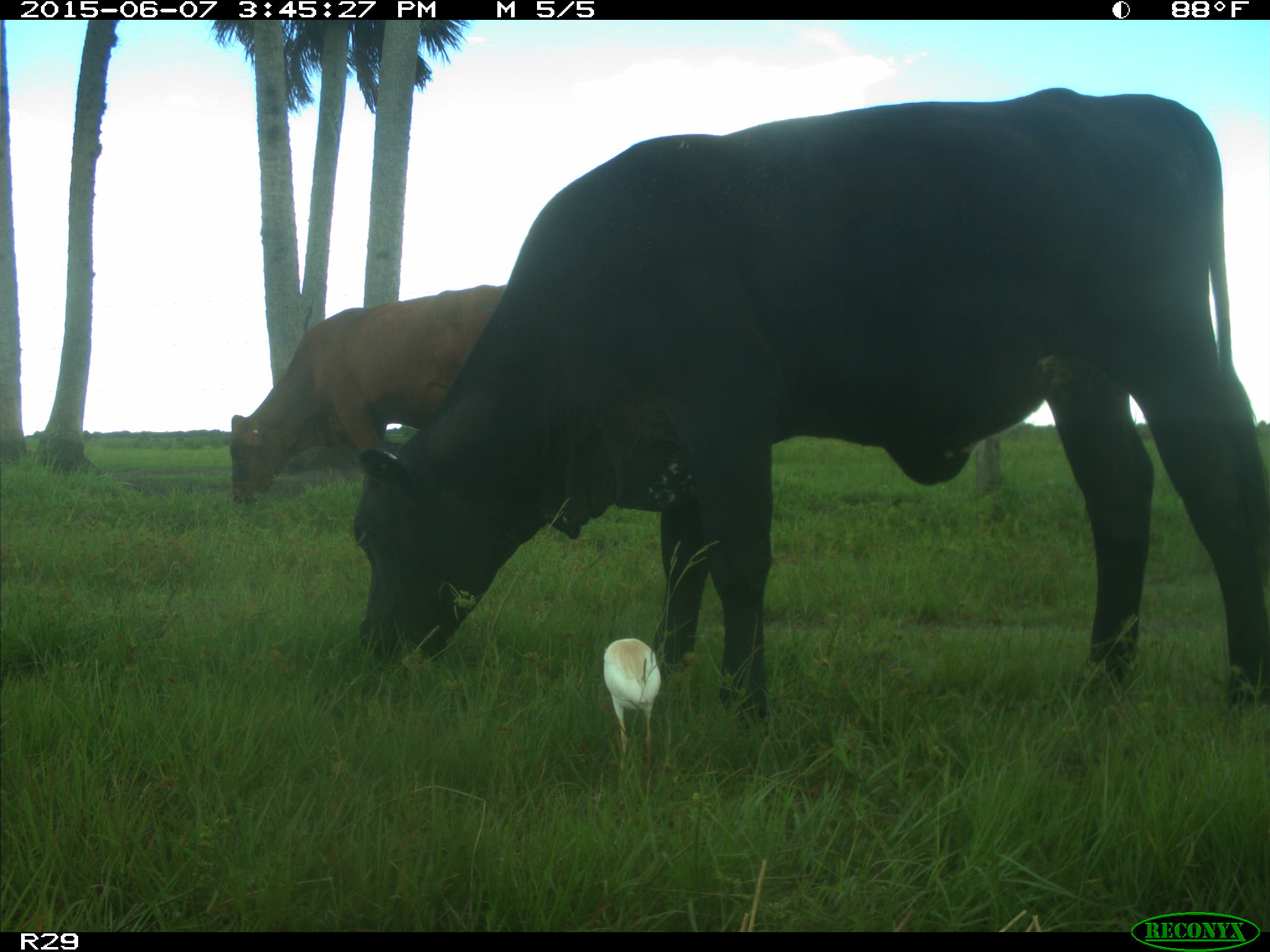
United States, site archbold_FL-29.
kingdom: Animalia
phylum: Chordata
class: Mammalia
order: Artiodactyla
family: Bovidae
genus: Bos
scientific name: Bos taurus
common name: domestic cow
Bos taurus (domestic cow).